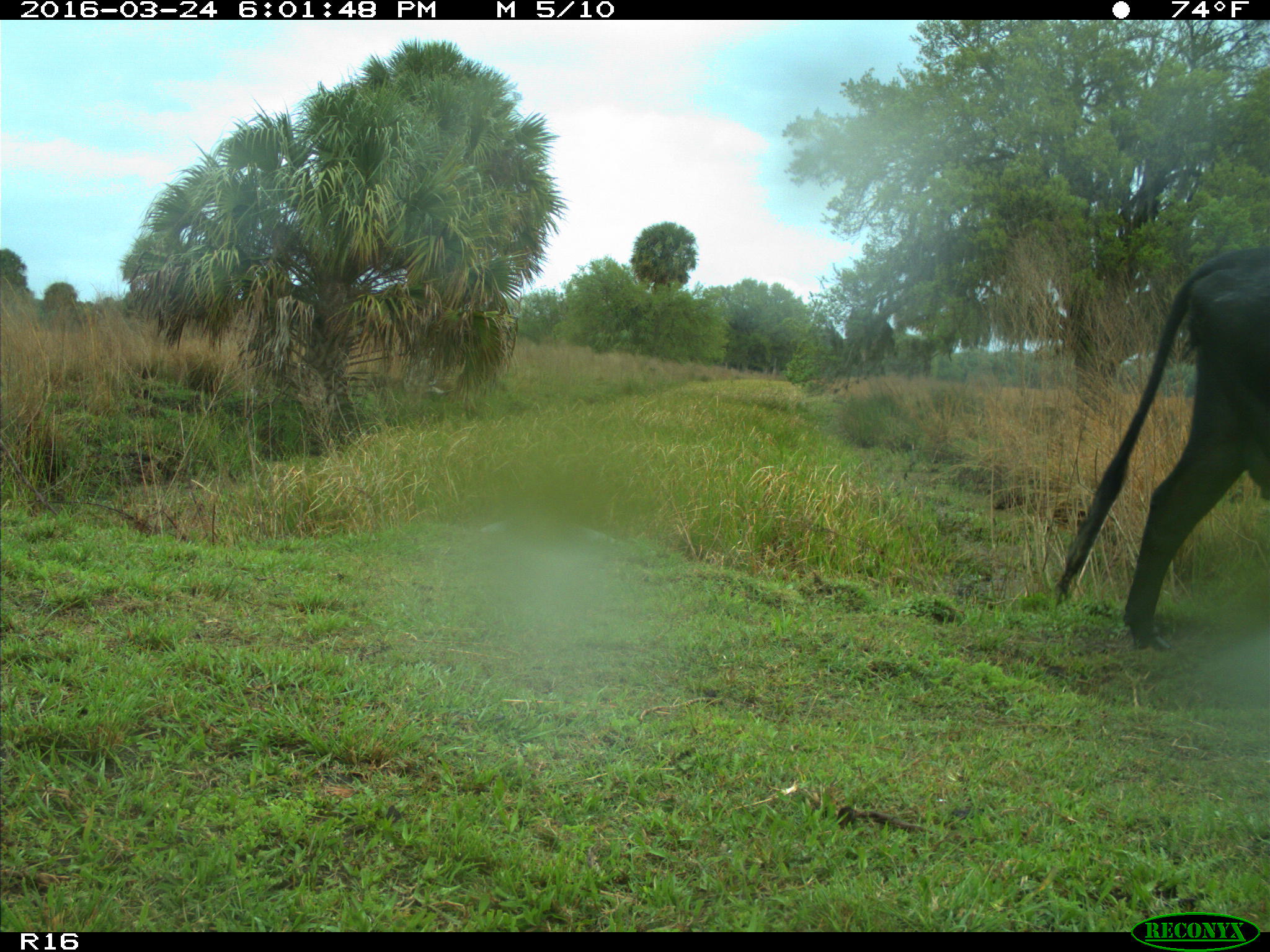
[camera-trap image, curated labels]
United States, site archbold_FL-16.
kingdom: Animalia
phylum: Chordata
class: Mammalia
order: Artiodactyla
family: Bovidae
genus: Bos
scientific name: Bos taurus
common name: domestic cow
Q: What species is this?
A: Bos taurus (domestic cow).